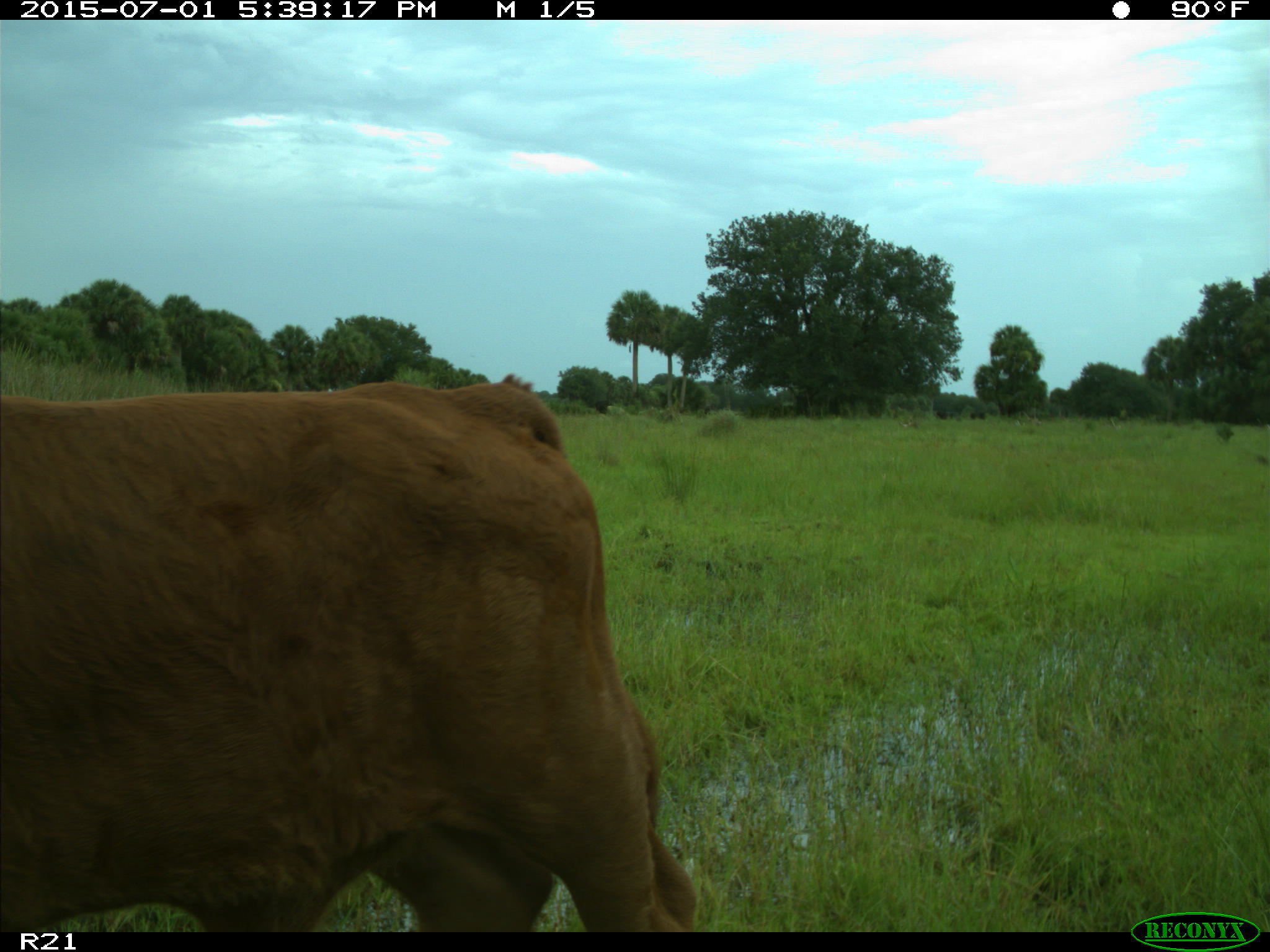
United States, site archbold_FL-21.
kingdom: Animalia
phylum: Chordata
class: Mammalia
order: Artiodactyla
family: Bovidae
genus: Bos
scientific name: Bos taurus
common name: domestic cow